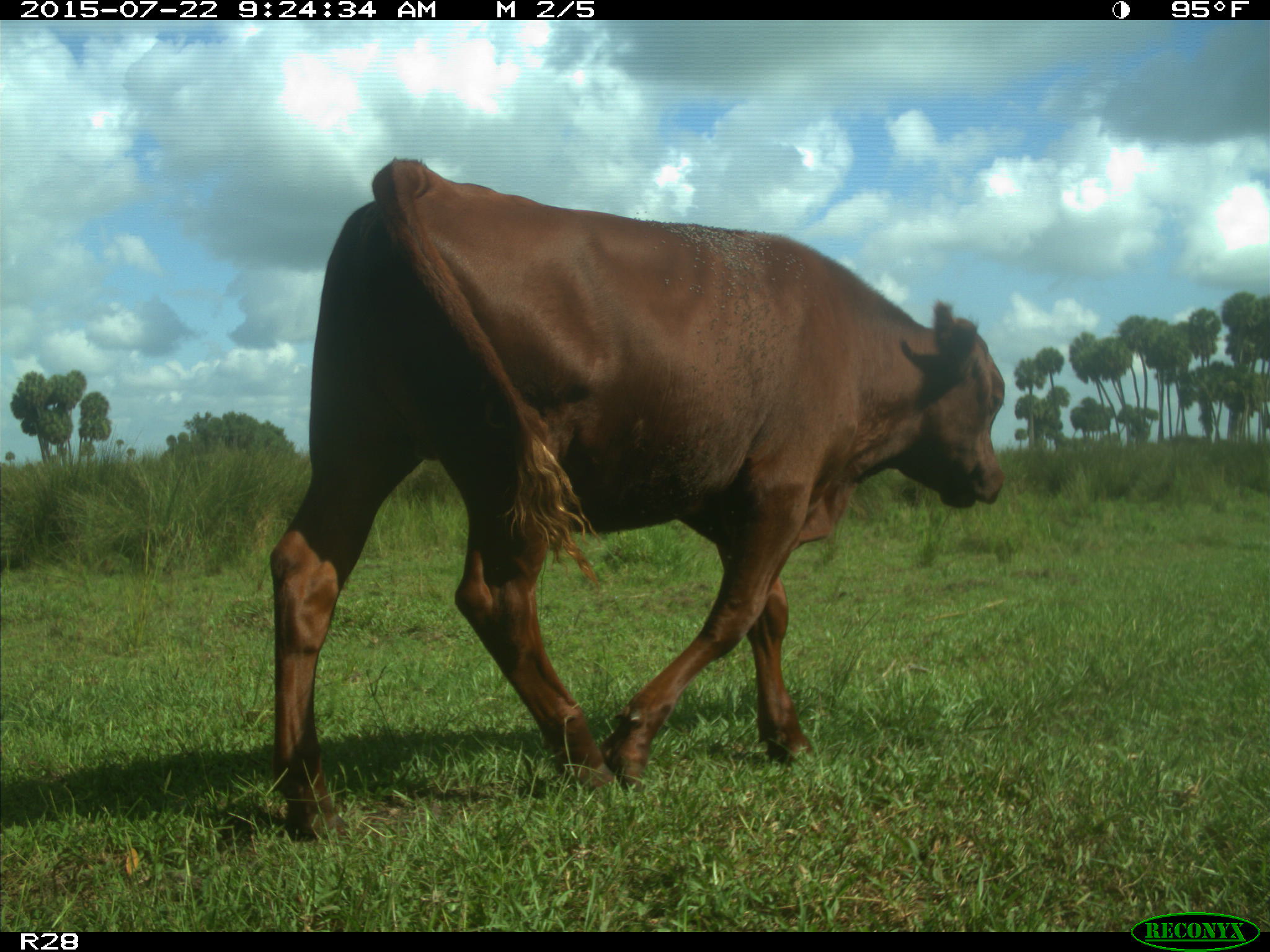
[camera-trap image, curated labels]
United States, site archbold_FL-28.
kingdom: Animalia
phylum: Chordata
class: Mammalia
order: Artiodactyla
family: Bovidae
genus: Bos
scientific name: Bos taurus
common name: domestic cow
Bos taurus (domestic cow).